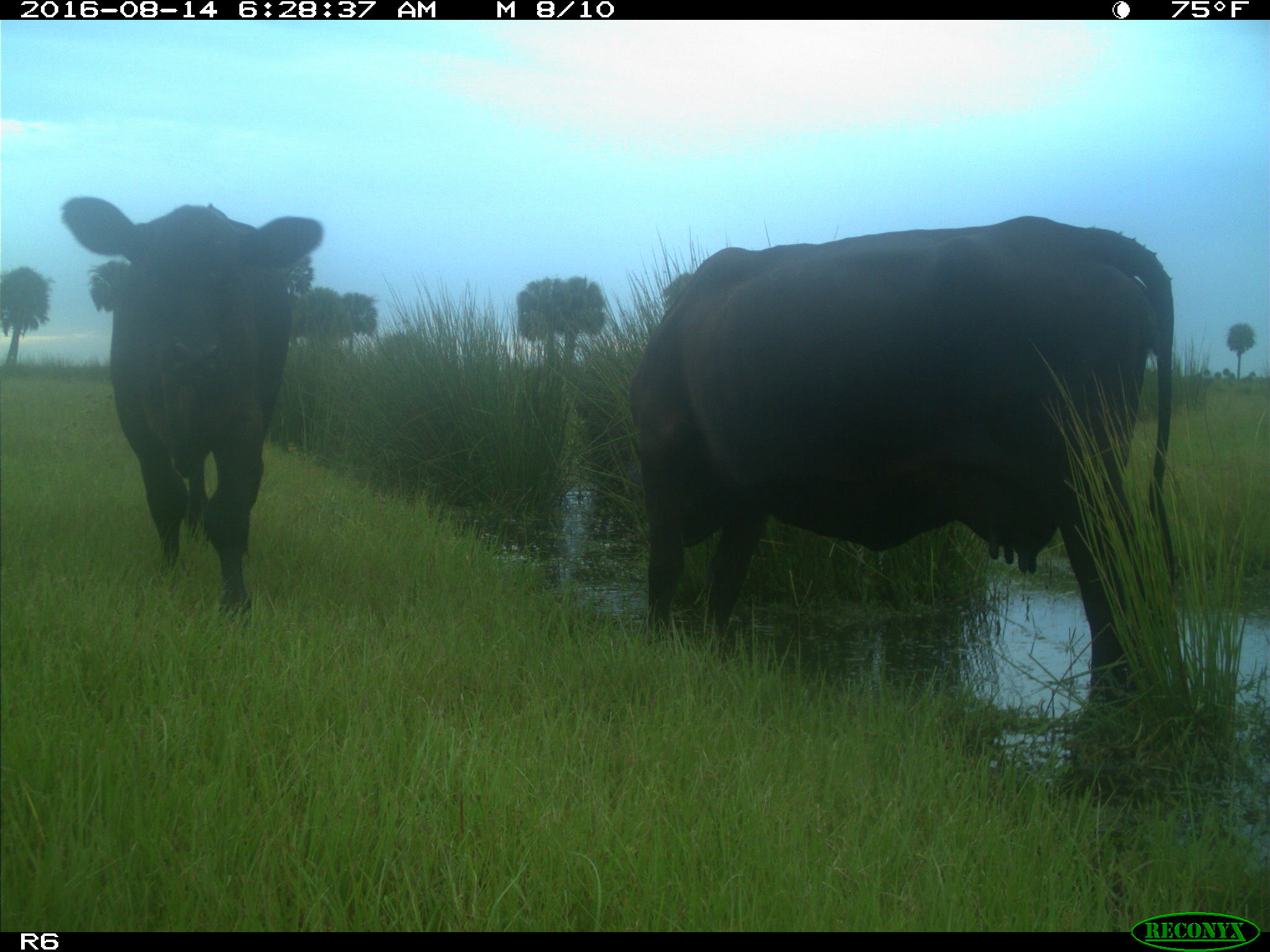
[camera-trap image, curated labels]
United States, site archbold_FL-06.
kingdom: Animalia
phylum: Chordata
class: Mammalia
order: Artiodactyla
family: Bovidae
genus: Bos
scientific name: Bos taurus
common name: domestic cow